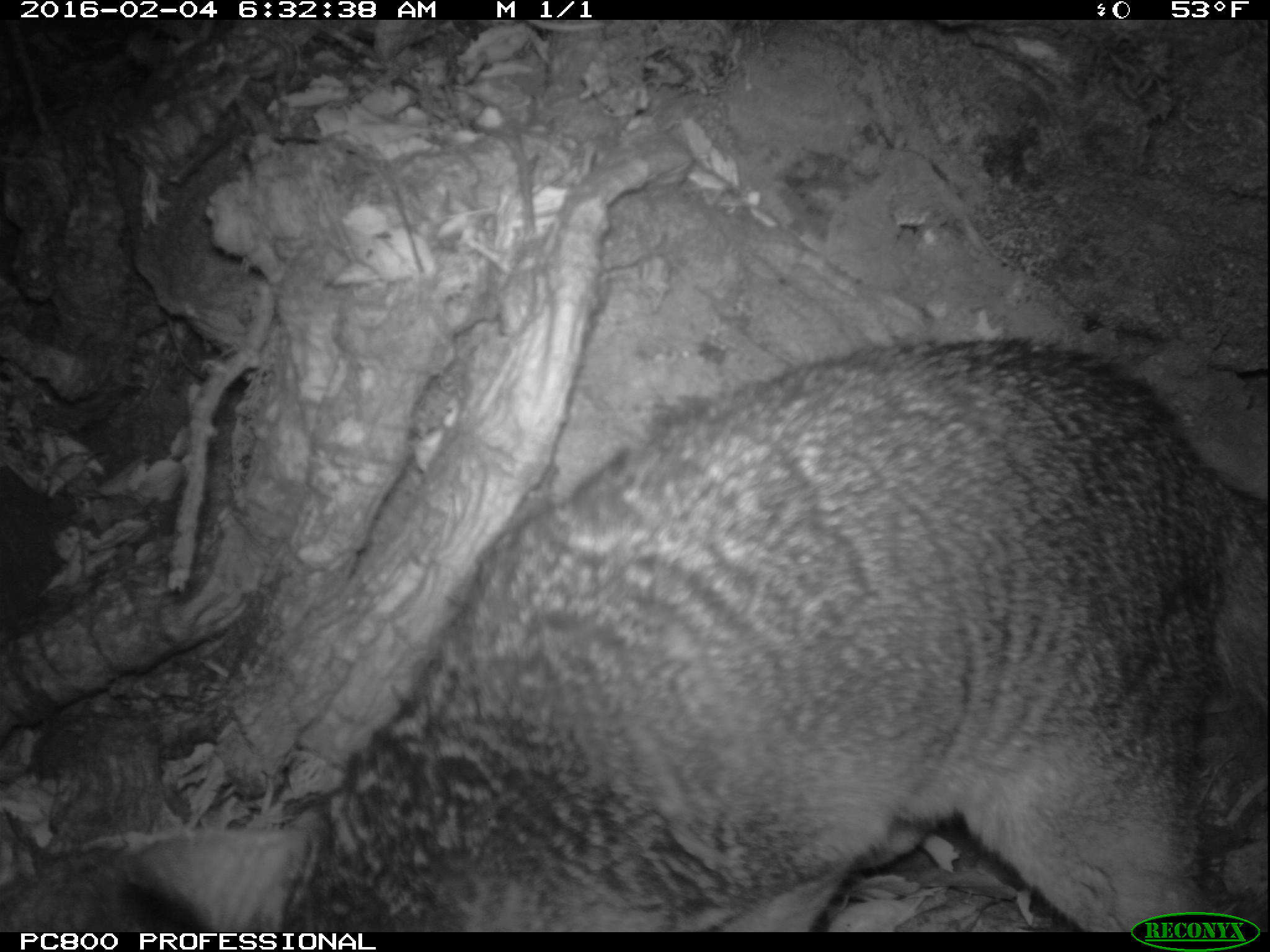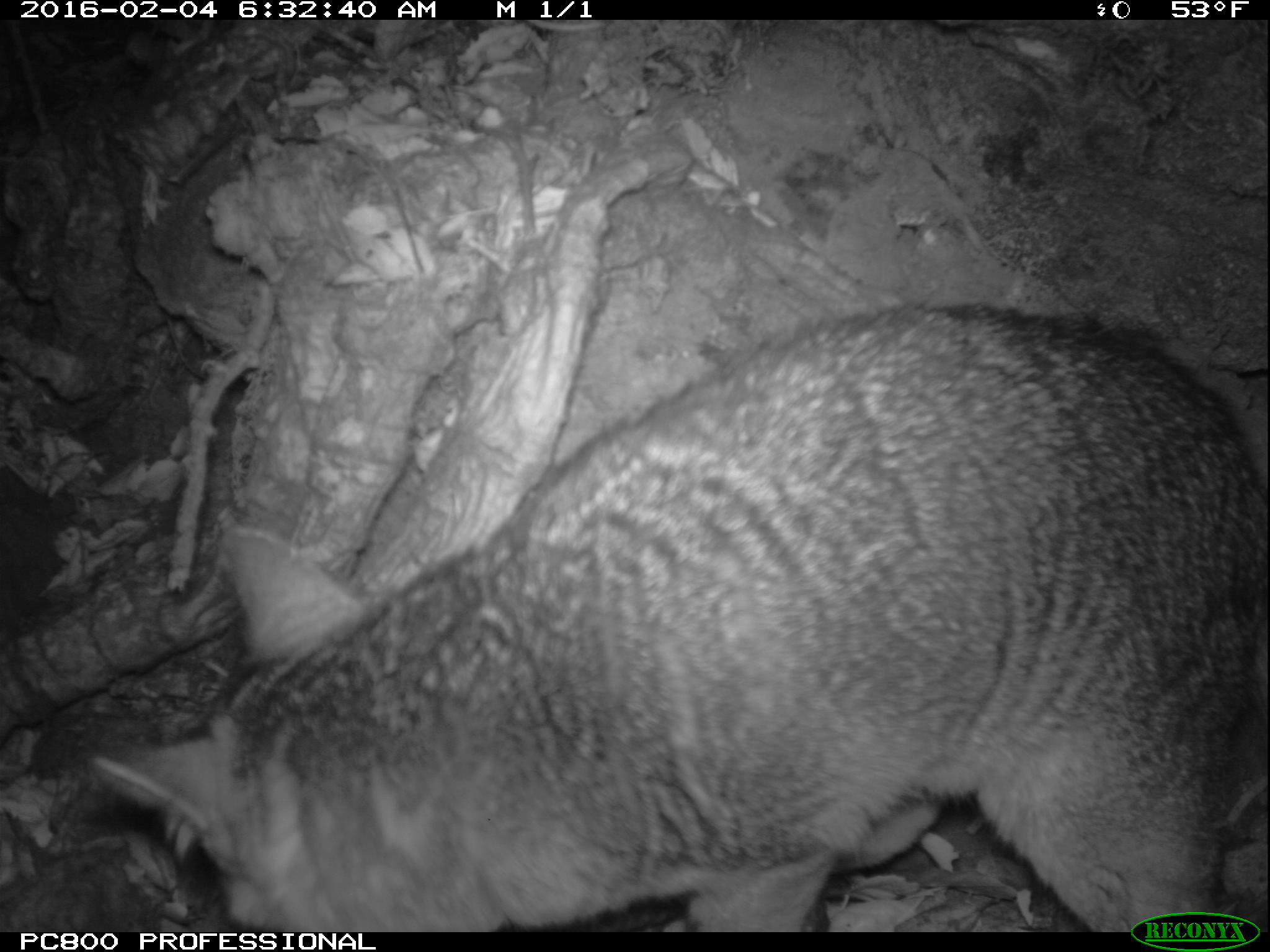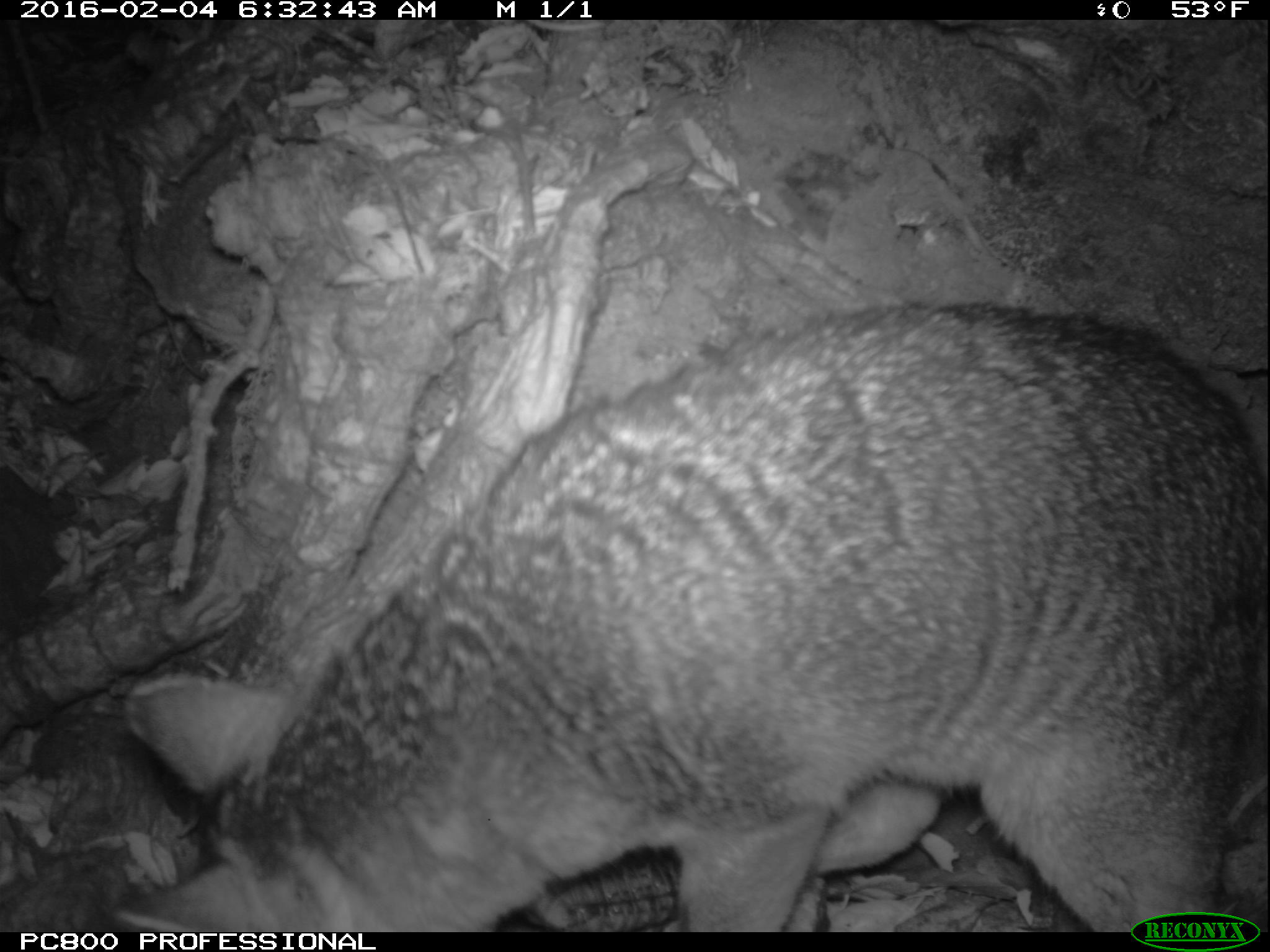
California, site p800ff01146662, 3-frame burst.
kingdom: Animalia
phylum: Chordata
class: Mammalia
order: Carnivora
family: Canidae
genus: Urocyon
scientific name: Urocyon littoralis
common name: island fox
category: fox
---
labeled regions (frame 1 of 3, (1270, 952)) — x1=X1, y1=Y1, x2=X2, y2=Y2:
fox: x1=123, y1=335, x2=1268, y2=932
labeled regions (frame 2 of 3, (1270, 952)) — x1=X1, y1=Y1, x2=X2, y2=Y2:
fox: x1=97, y1=302, x2=1269, y2=932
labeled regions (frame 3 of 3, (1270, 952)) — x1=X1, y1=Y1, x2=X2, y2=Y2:
fox: x1=110, y1=299, x2=1269, y2=929